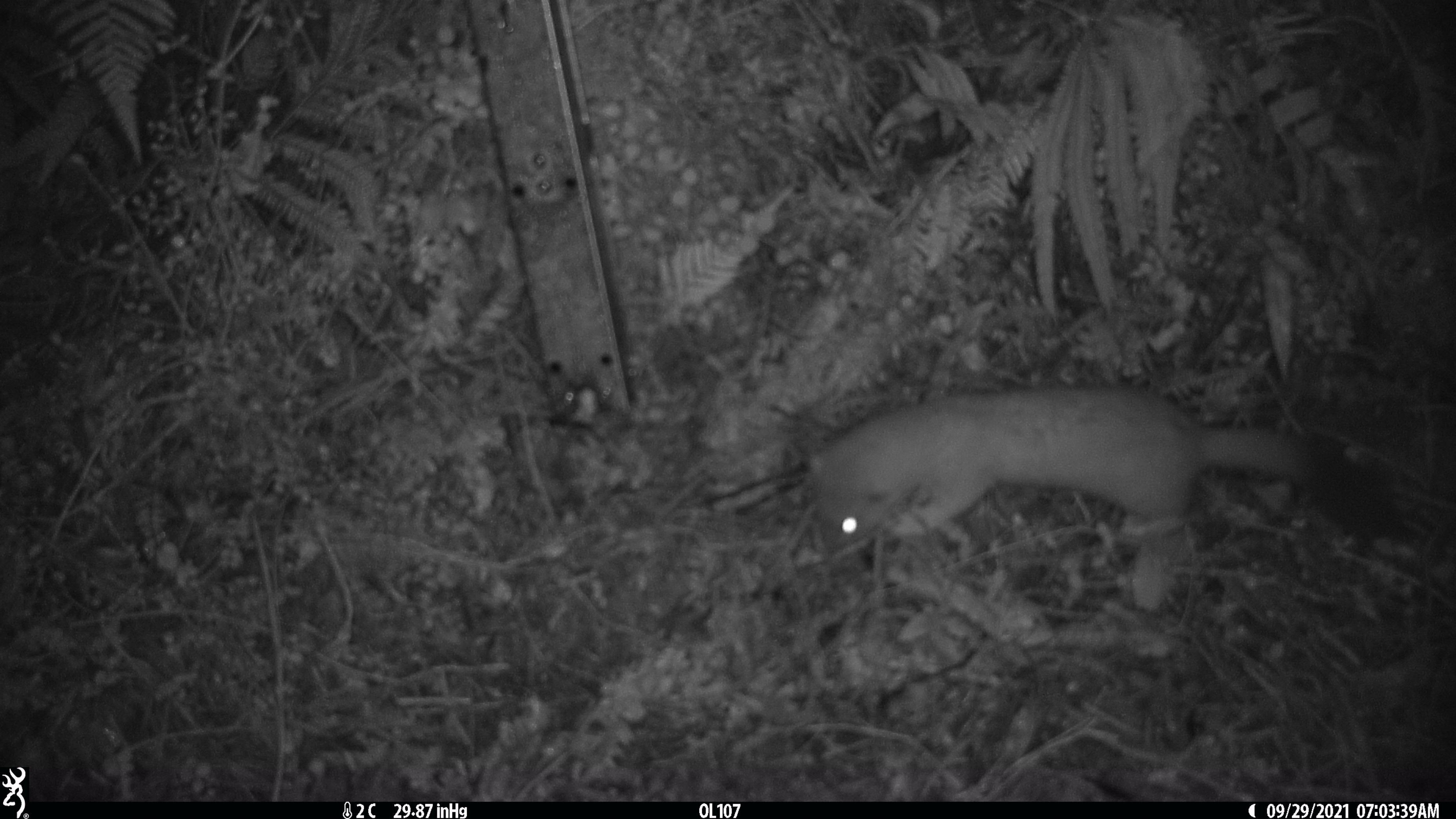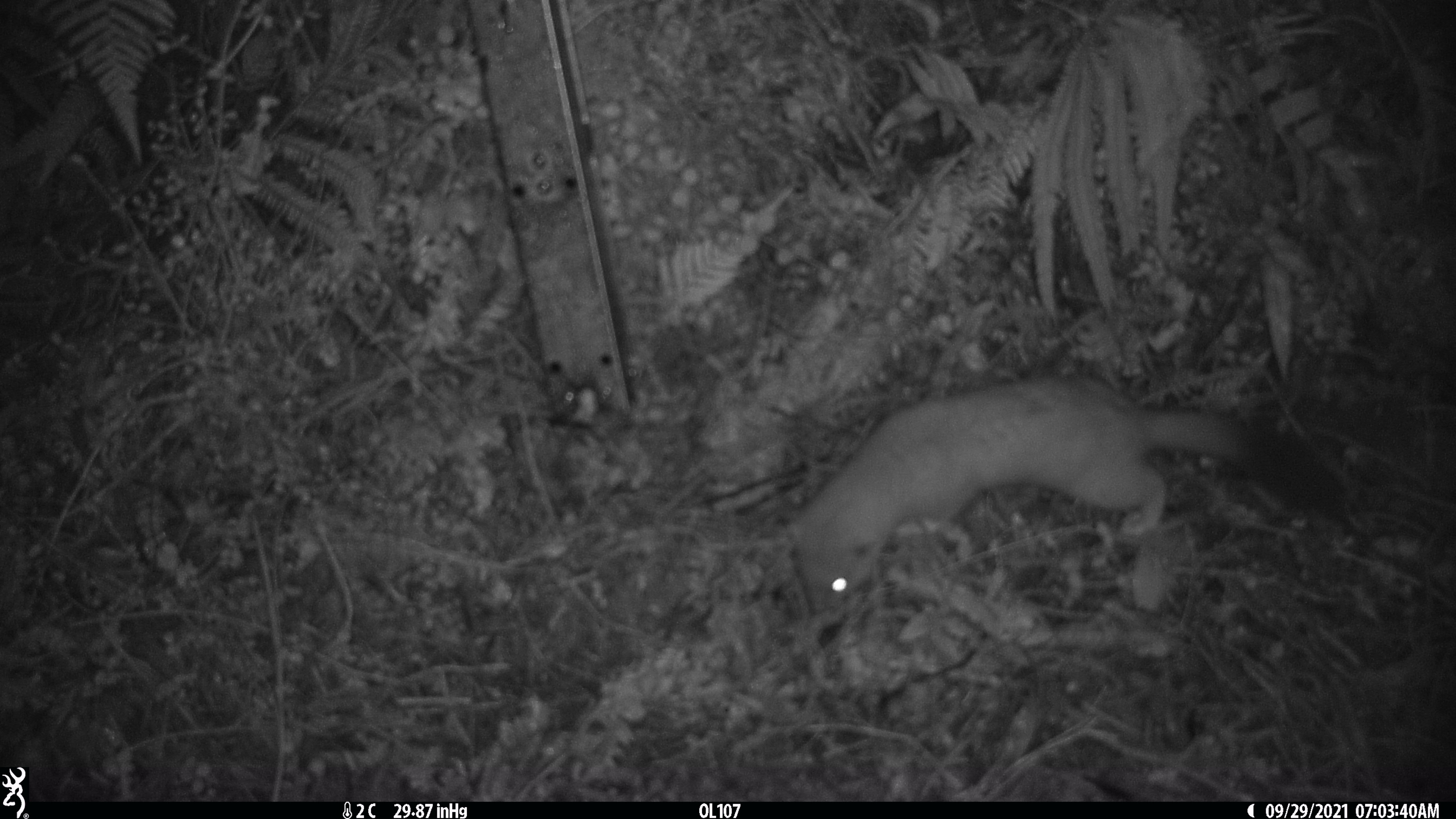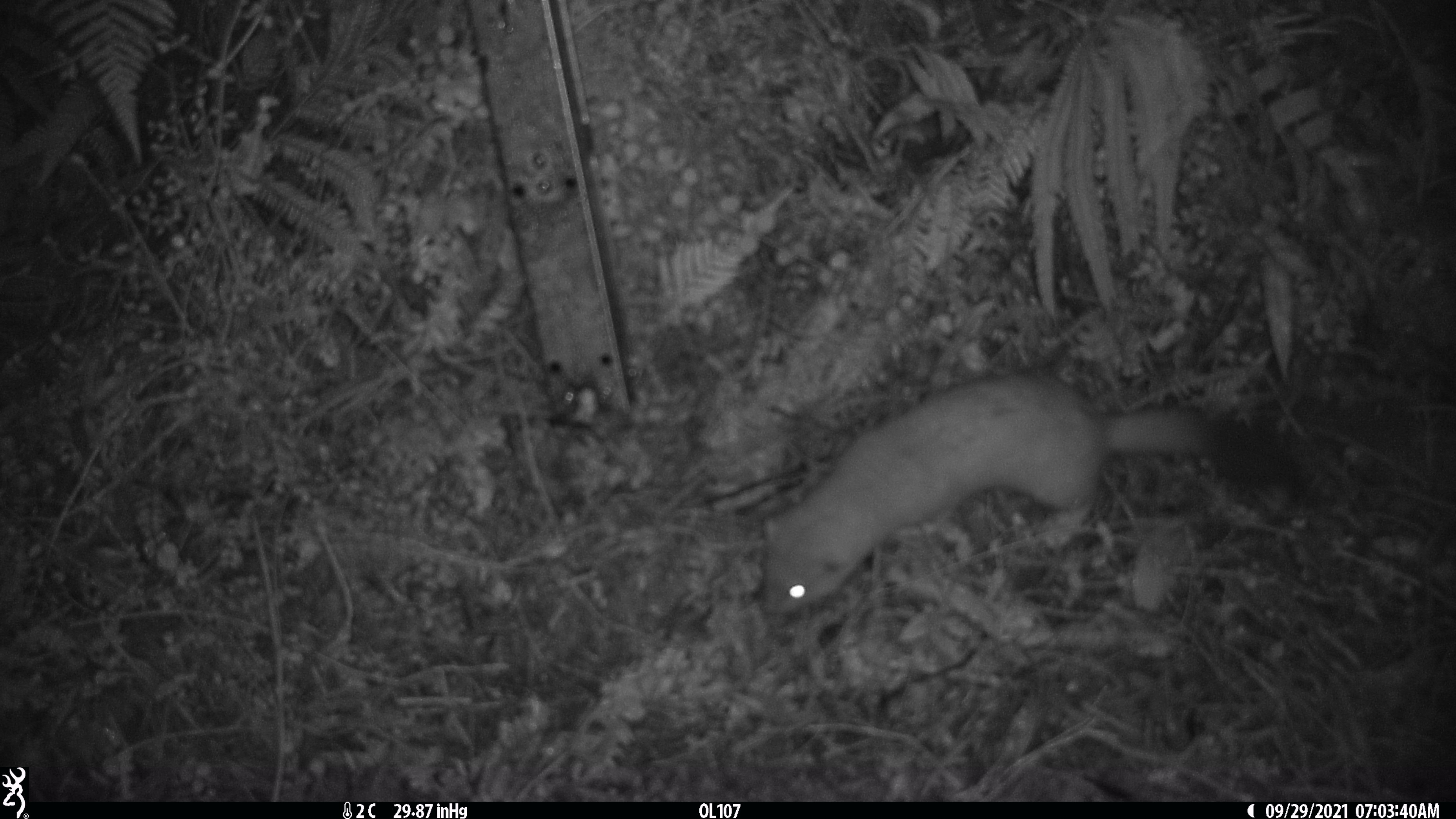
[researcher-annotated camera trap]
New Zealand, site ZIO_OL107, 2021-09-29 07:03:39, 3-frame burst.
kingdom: Animalia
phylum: Chordata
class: Mammalia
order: Carnivora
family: Mustelidae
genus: Mustela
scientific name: Mustela erminea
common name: stoat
Stoat (Mustela erminea).